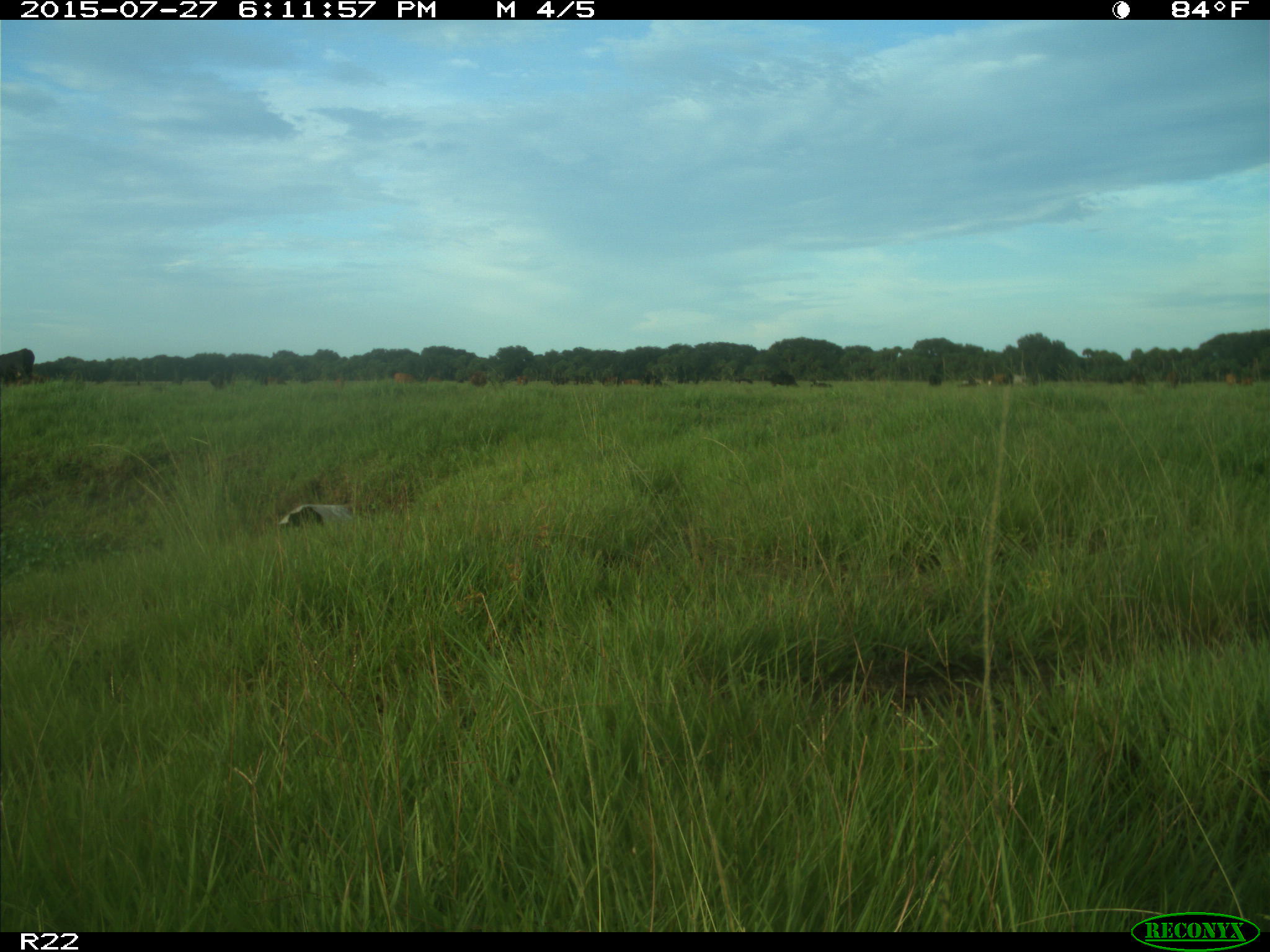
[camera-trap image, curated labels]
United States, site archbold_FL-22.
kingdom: Animalia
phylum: Chordata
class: Mammalia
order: Artiodactyla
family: Bovidae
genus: Bos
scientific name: Bos taurus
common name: domestic cow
Bos taurus (domestic cow).